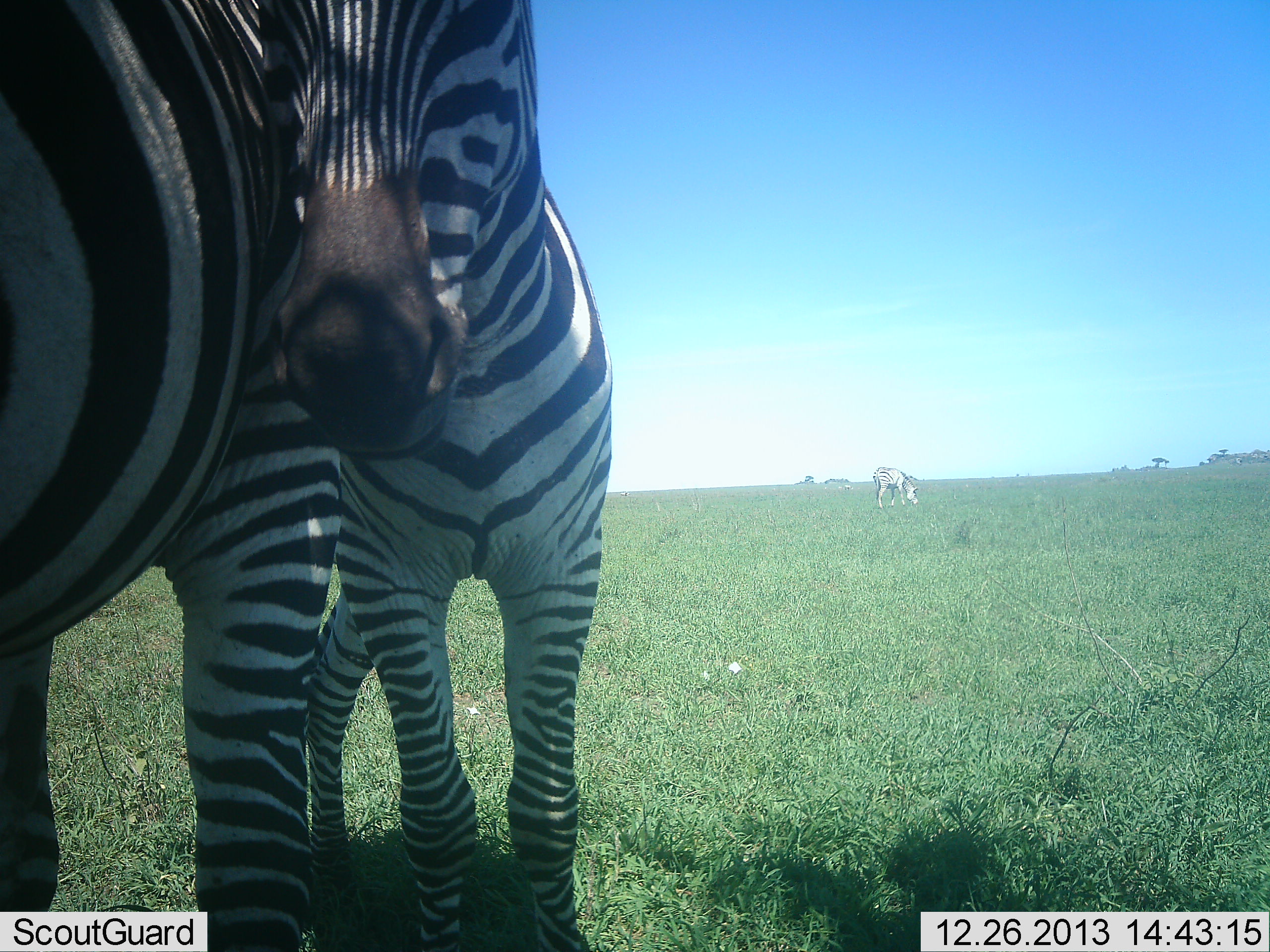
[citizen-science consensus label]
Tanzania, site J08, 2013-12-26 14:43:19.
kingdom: Animalia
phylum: Chordata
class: Mammalia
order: Perissodactyla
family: Equidae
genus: Equus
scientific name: Equus quagga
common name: plains zebra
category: zebra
Zebra (plains zebra) (Equus quagga), count 3. Behavior (volunteer vote fractions): standing 70%, resting 0%, moving 20%, interacting 20%. Young present (vote fraction): 30%. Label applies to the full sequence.